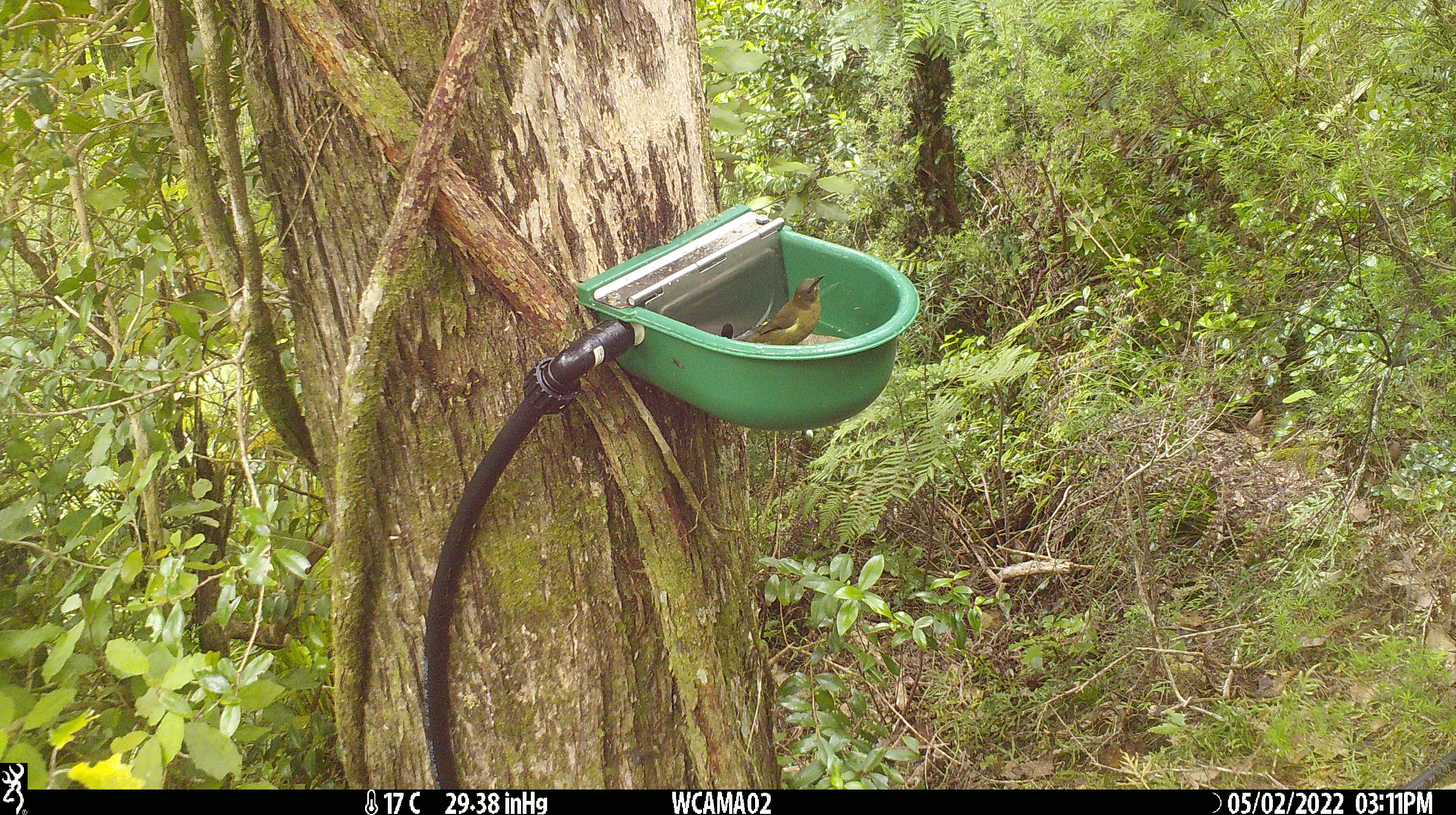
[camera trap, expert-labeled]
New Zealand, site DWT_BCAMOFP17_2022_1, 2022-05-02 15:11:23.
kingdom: Animalia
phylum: Chordata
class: Aves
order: Passeriformes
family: Meliphagidae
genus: Anthornis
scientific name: Anthornis melanura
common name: new zealand bellbird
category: bellbird